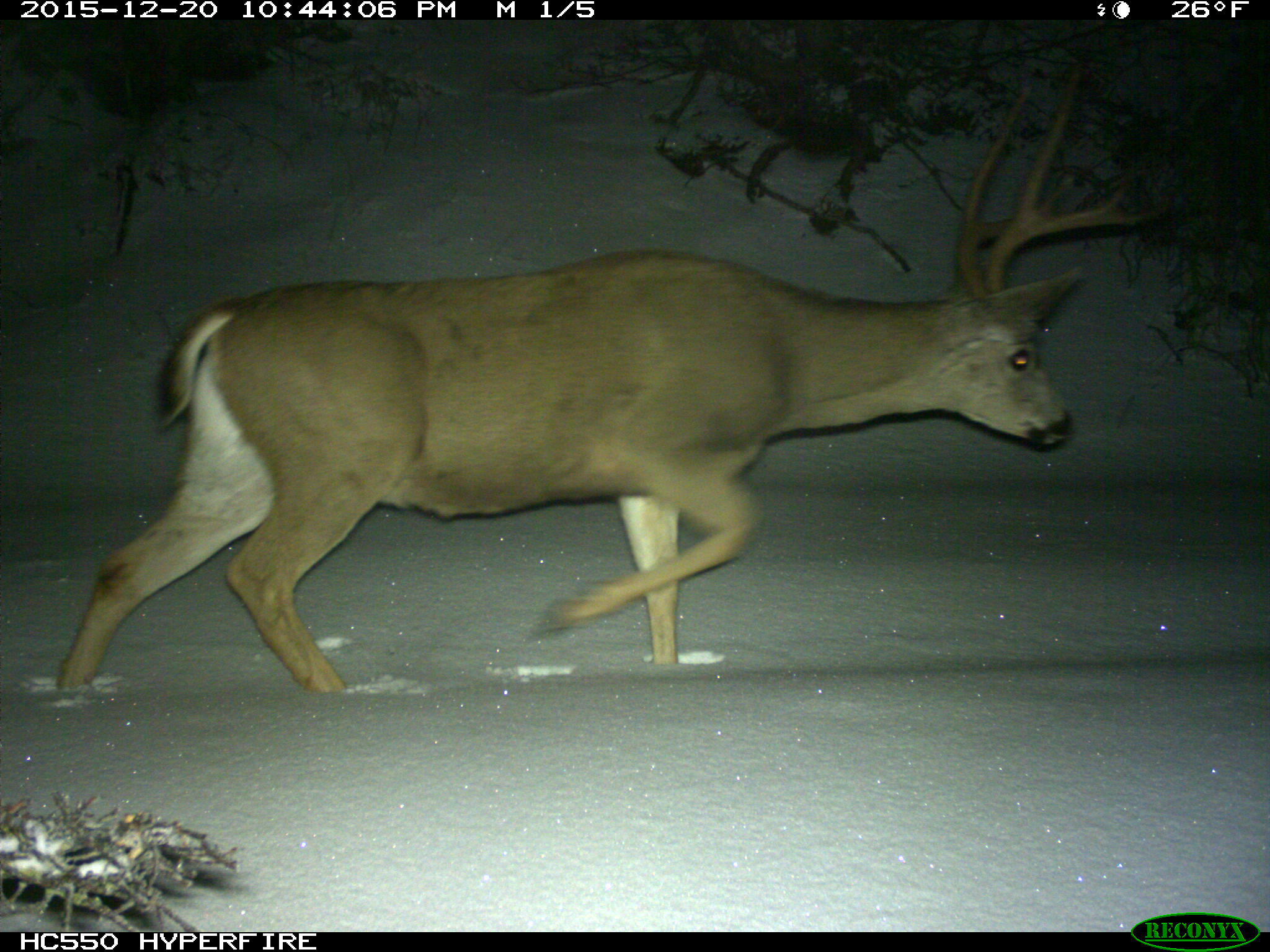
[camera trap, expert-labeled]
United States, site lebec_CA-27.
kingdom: Animalia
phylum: Chordata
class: Mammalia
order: Artiodactyla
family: Cervidae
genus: Odocoileus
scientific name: Odocoileus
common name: deer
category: unidentified deer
Unidentified deer (deer) (Odocoileus).